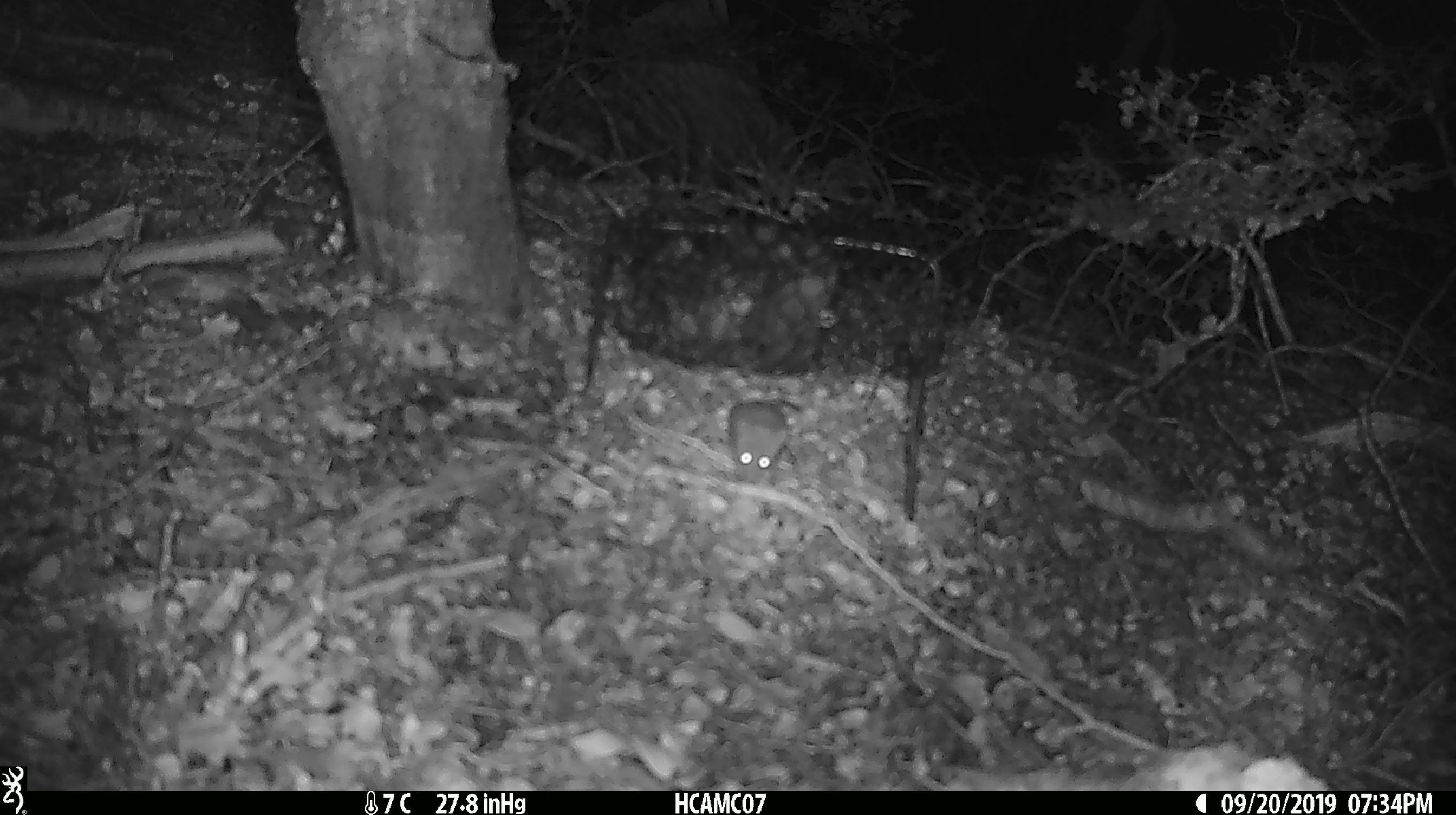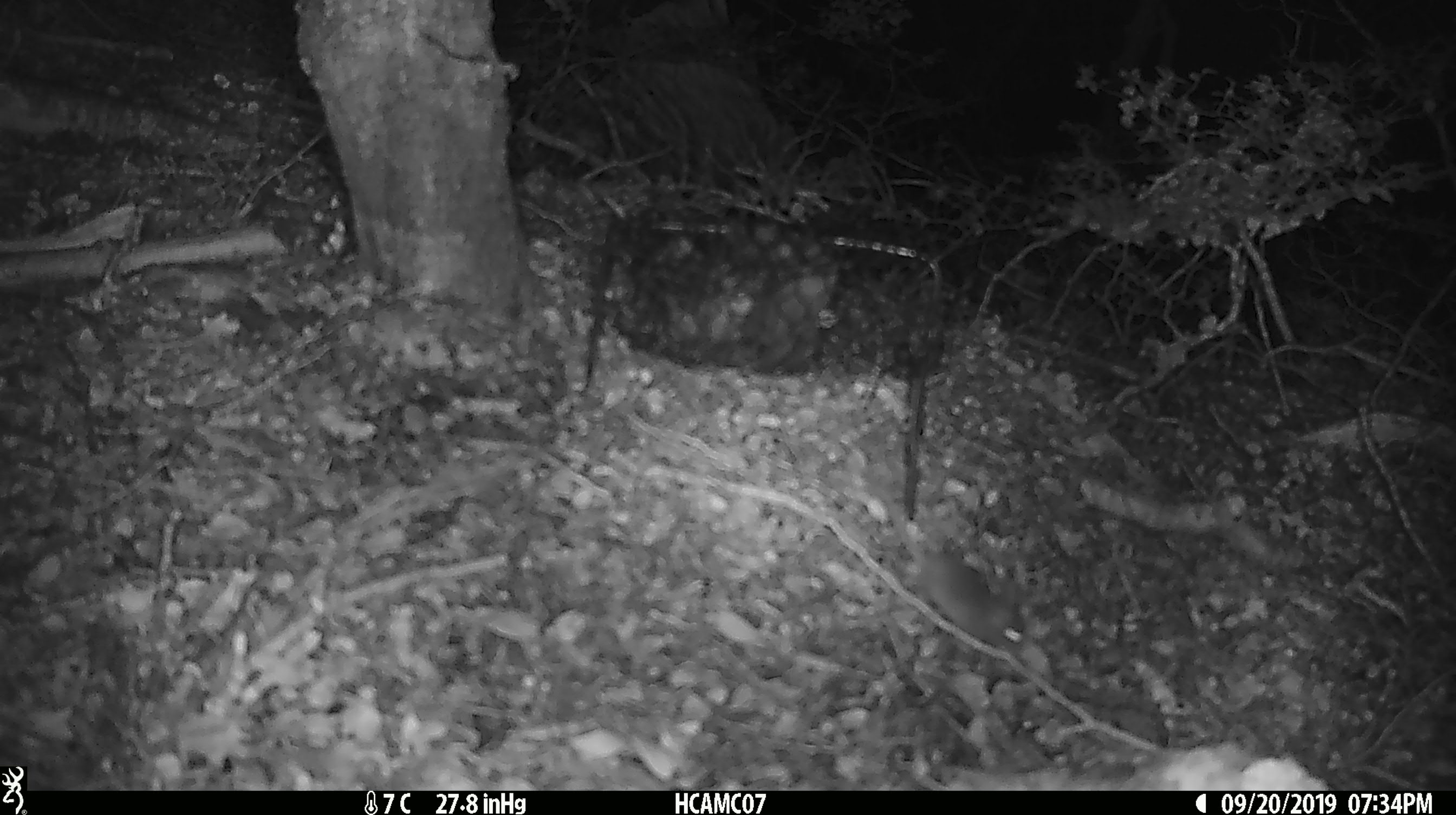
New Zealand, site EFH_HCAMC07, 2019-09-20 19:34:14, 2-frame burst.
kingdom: Animalia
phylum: Chordata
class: Mammalia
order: Rodentia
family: Muridae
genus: Mus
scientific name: Mus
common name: mouse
Mouse (Mus).